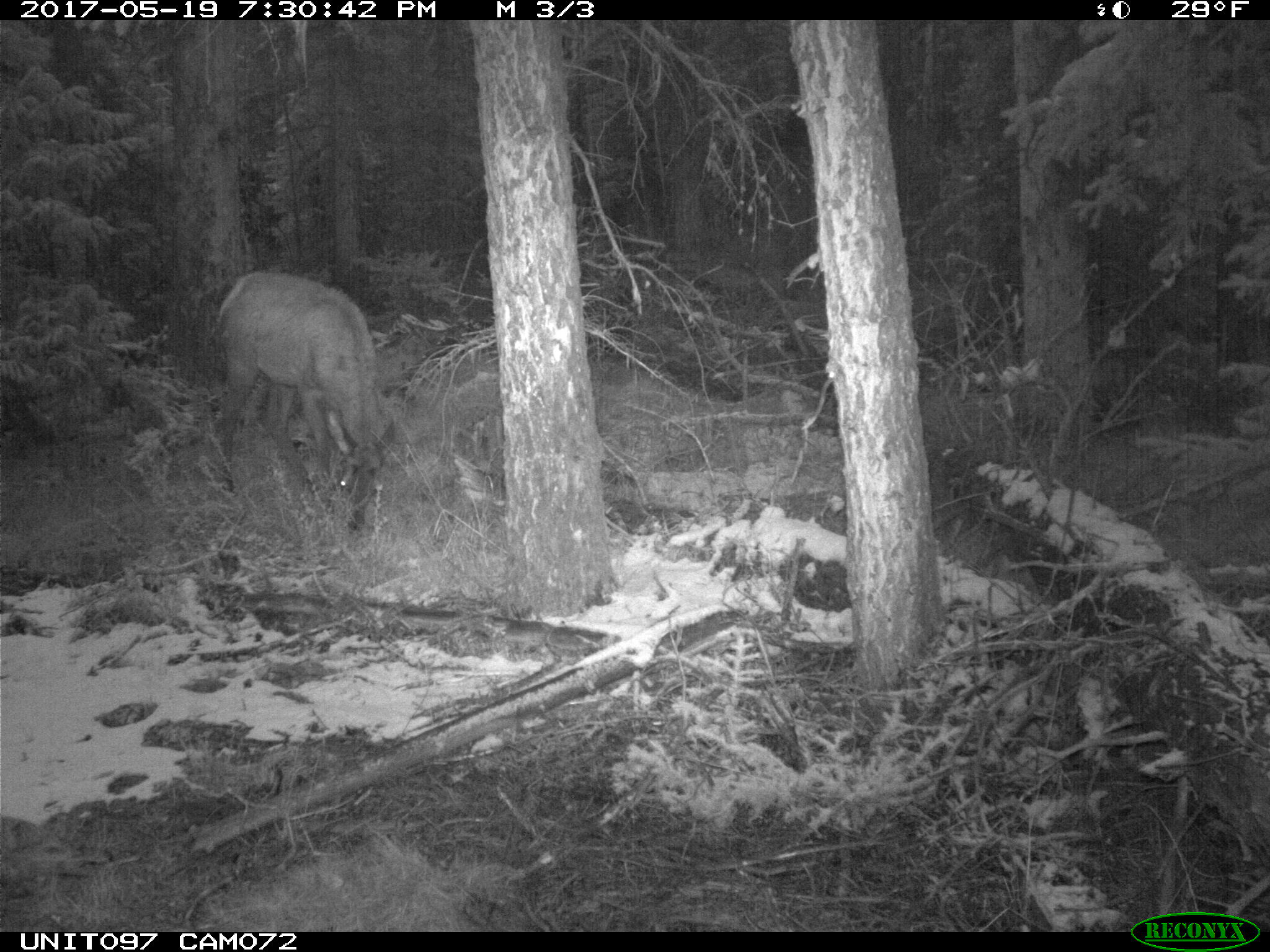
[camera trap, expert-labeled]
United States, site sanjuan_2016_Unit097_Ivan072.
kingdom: Animalia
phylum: Chordata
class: Mammalia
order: Artiodactyla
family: Cervidae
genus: Cervus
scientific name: Cervus elaphus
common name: red deer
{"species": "Cervus elaphus (red deer)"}